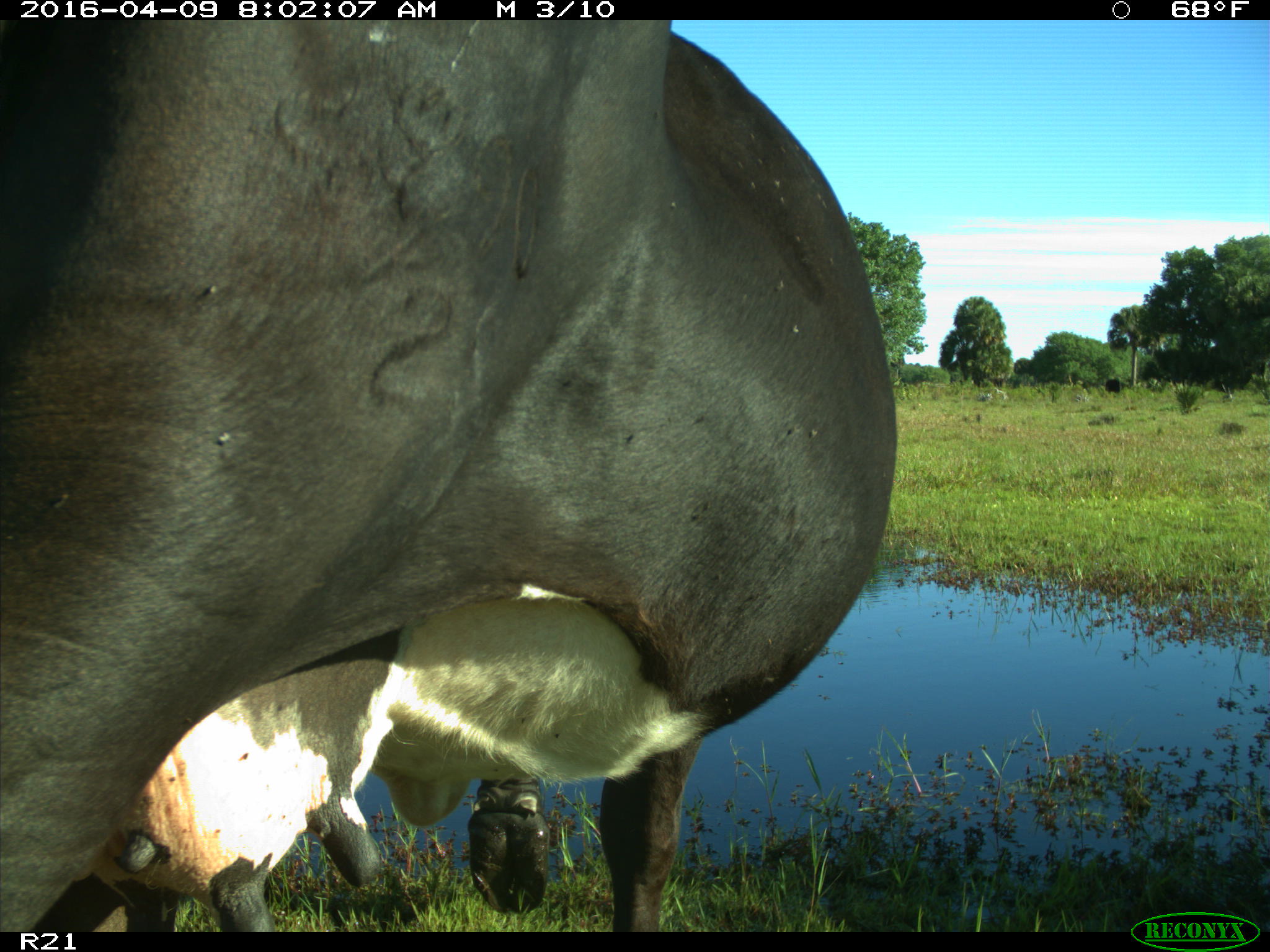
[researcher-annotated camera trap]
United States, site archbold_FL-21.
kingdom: Animalia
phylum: Chordata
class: Mammalia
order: Artiodactyla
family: Bovidae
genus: Bos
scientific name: Bos taurus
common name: domestic cow